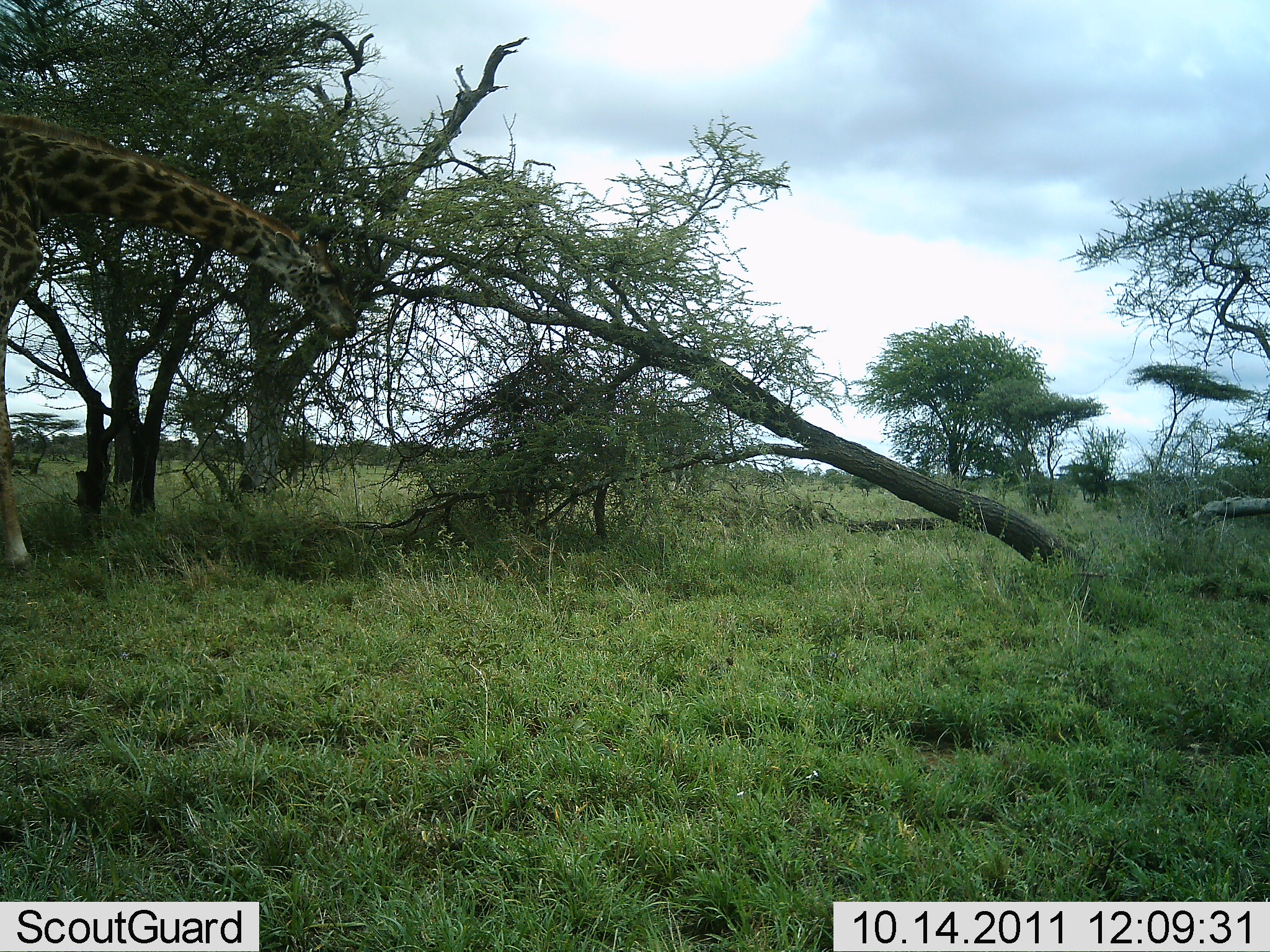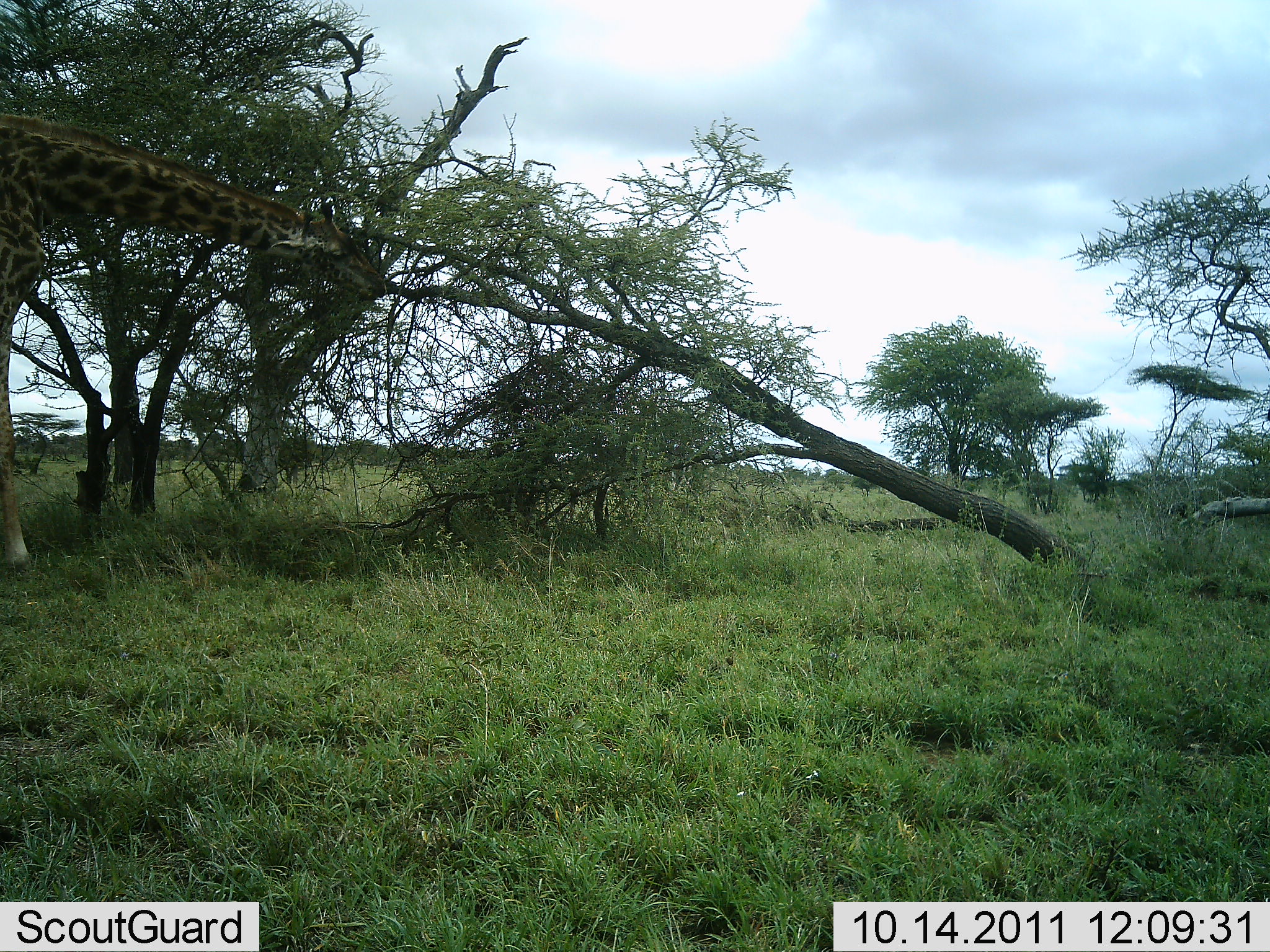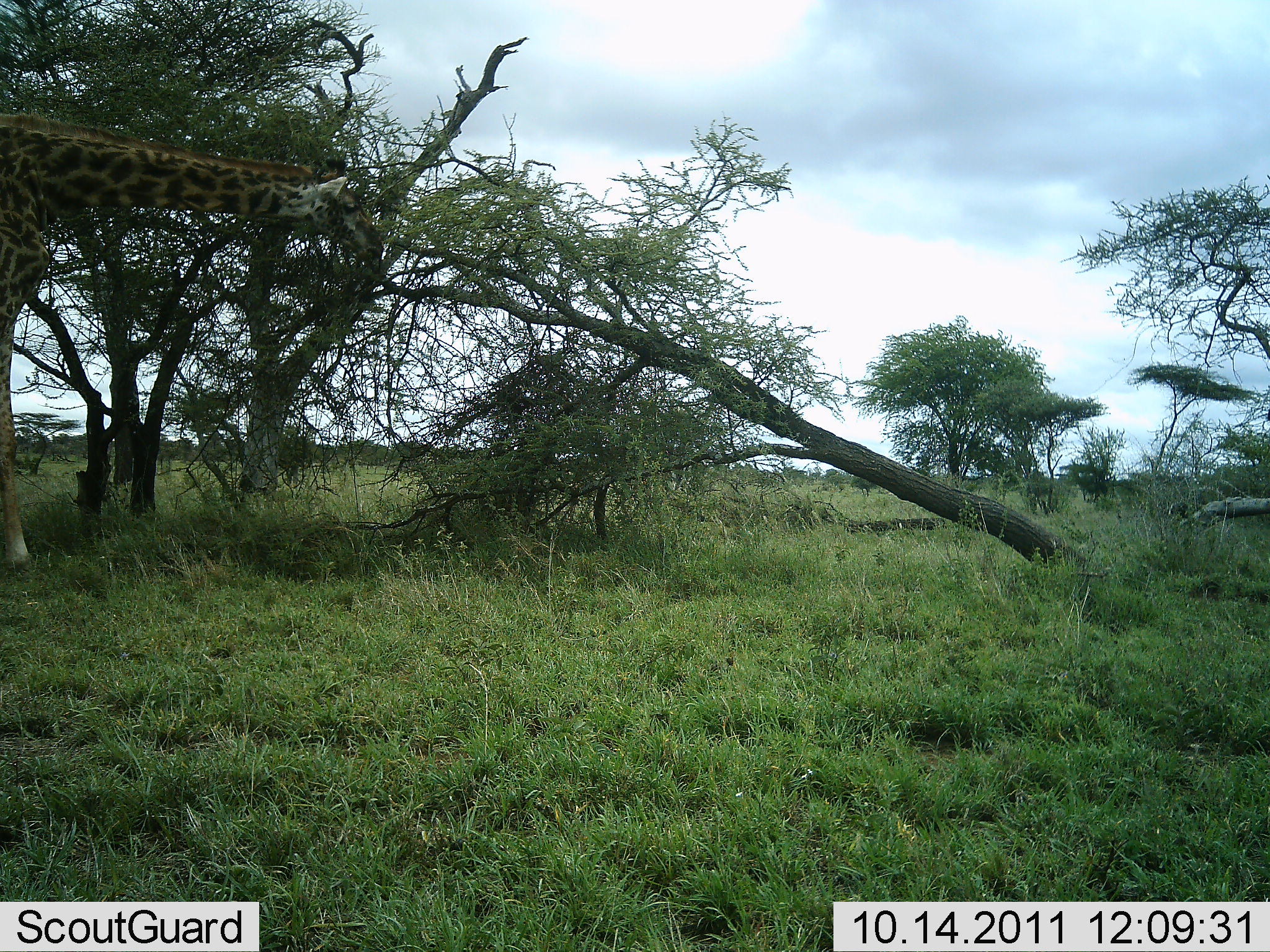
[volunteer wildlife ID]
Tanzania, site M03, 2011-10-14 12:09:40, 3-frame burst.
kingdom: Animalia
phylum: Chordata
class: Mammalia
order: Artiodactyla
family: Giraffidae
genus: Giraffa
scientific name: Giraffa camelopardalis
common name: giraffe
Giraffe (Giraffa camelopardalis), count 1. Behavior (volunteer vote fractions): standing 60%, resting 0%, moving 10%, interacting 0%. Young present (vote fraction): 0%. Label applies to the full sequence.